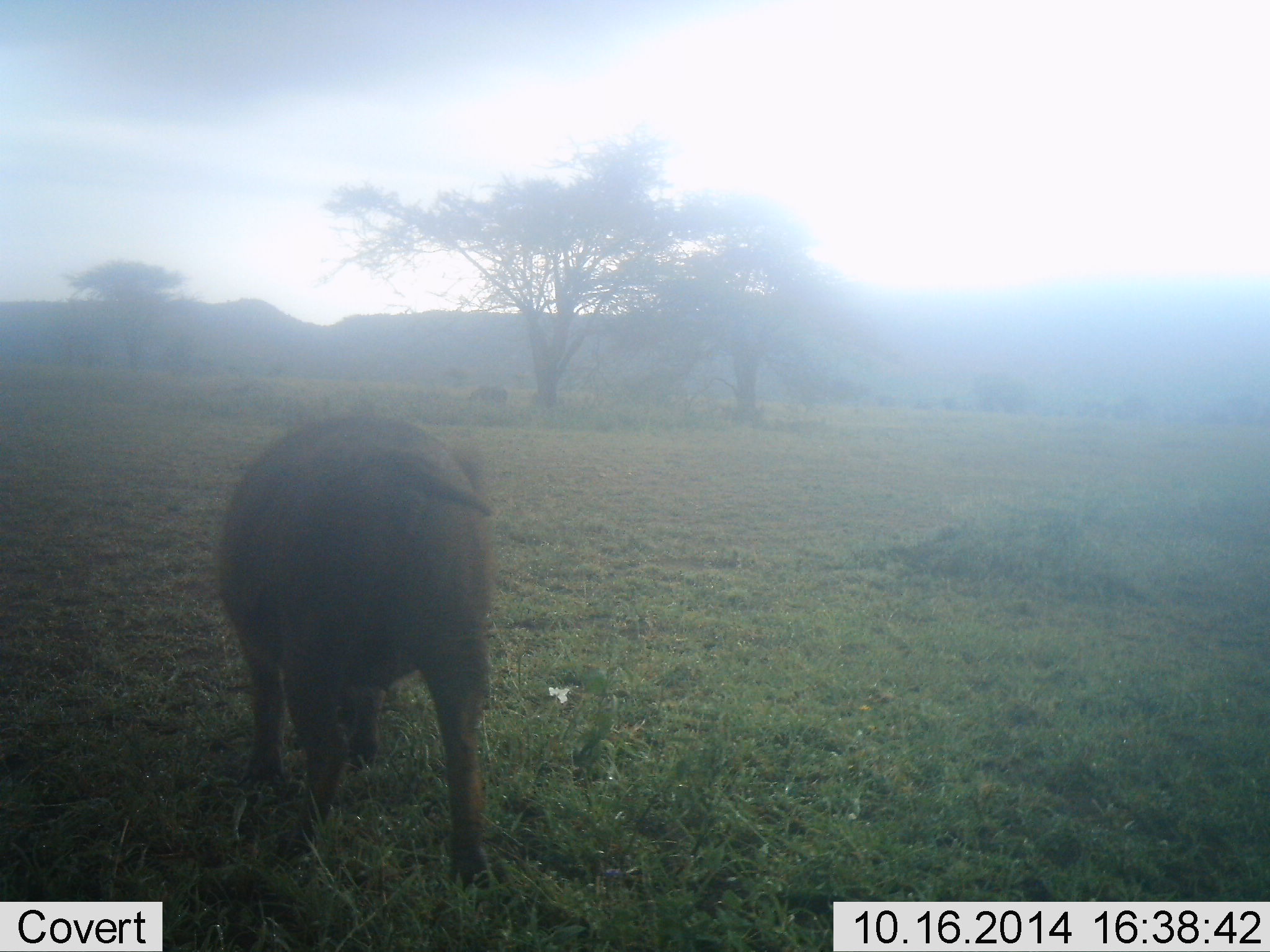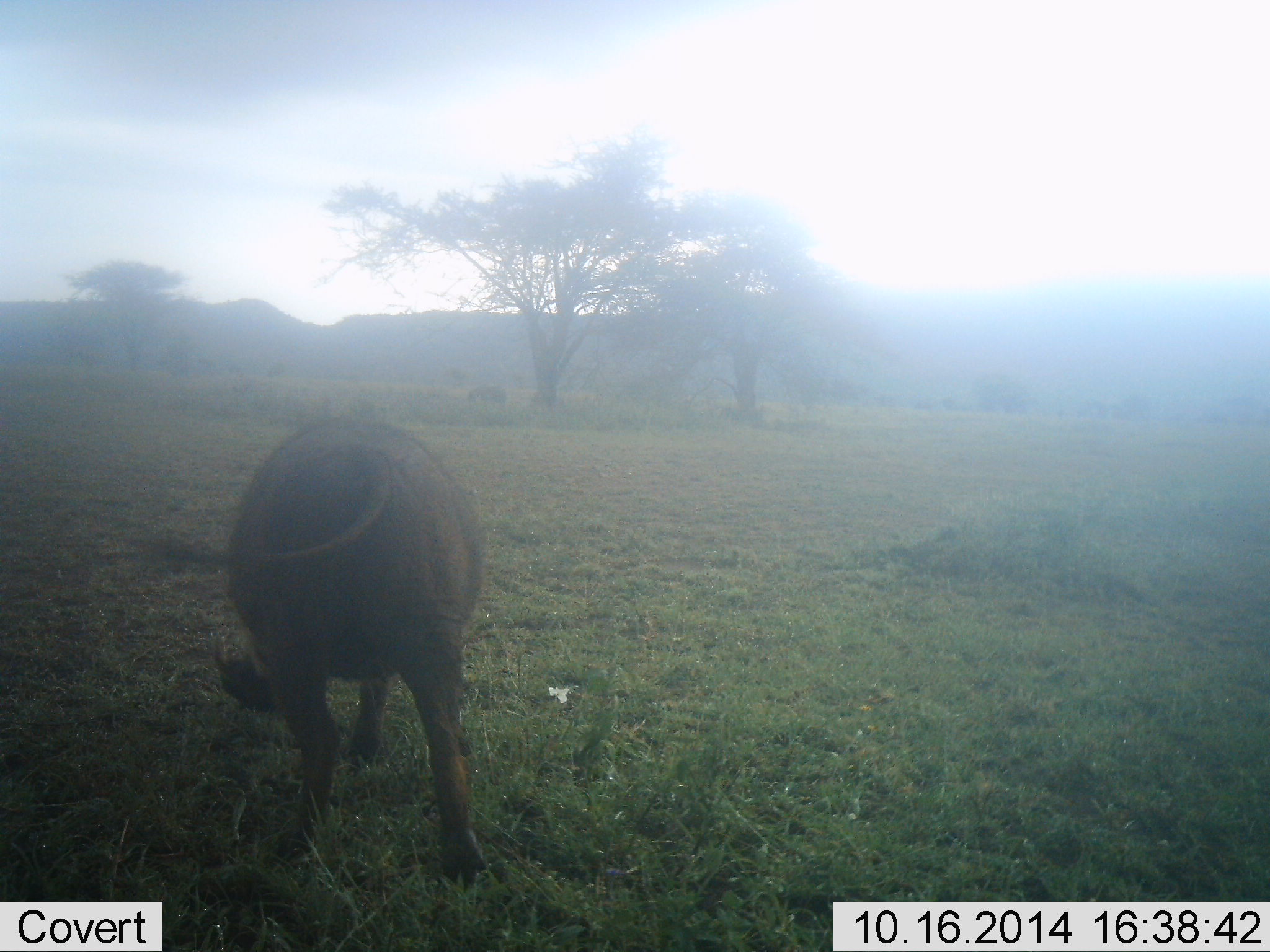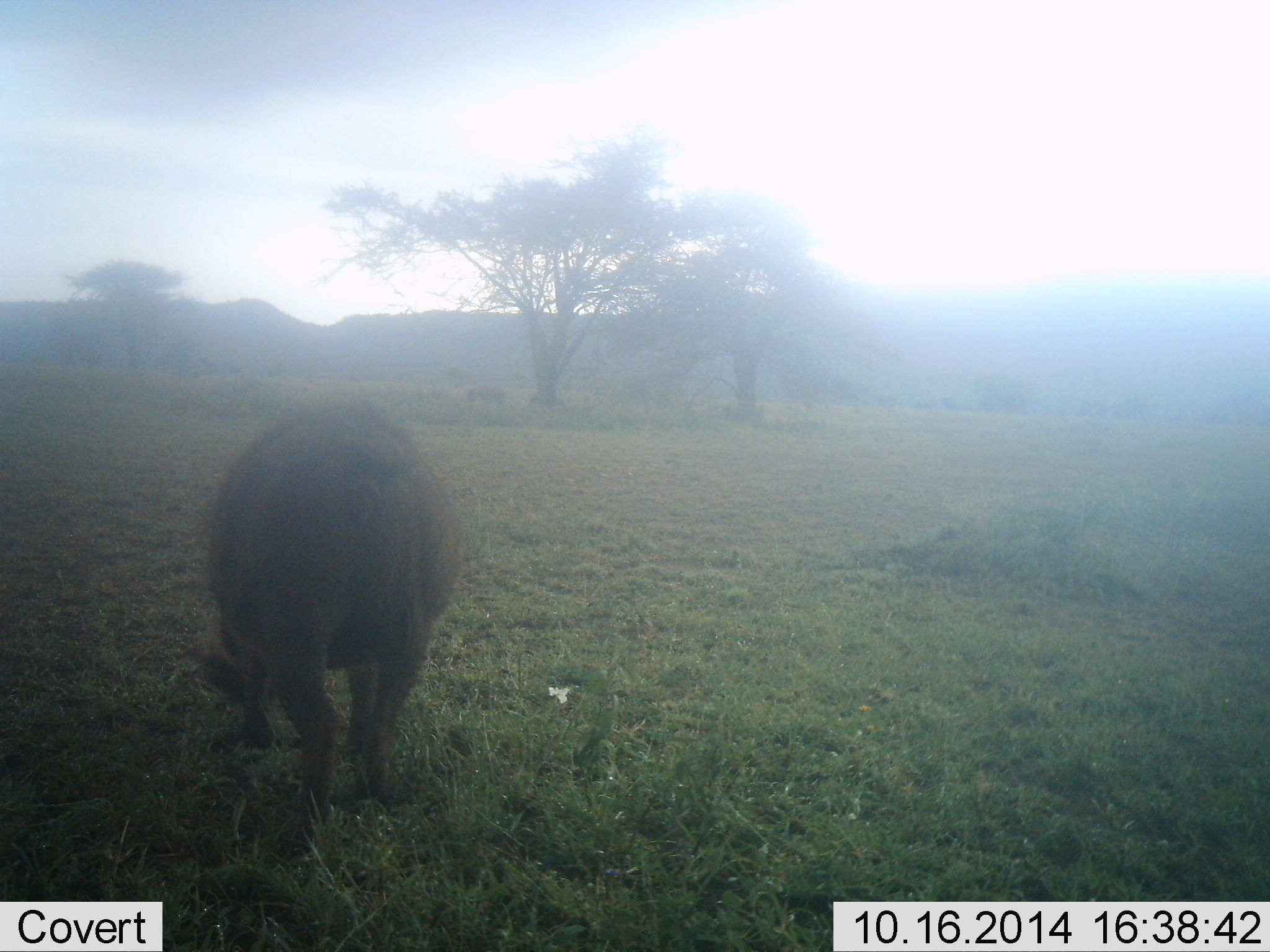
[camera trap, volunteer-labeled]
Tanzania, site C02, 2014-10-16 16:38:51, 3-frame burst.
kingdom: Animalia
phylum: Chordata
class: Mammalia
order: Artiodactyla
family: Suidae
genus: Phacochoerus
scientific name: Phacochoerus africanus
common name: warthog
Warthog (Phacochoerus africanus), count 1. Behavior (volunteer vote fractions): standing 30%, resting 0%, moving 20%, interacting 0%. Young present (vote fraction): 0%. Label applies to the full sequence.